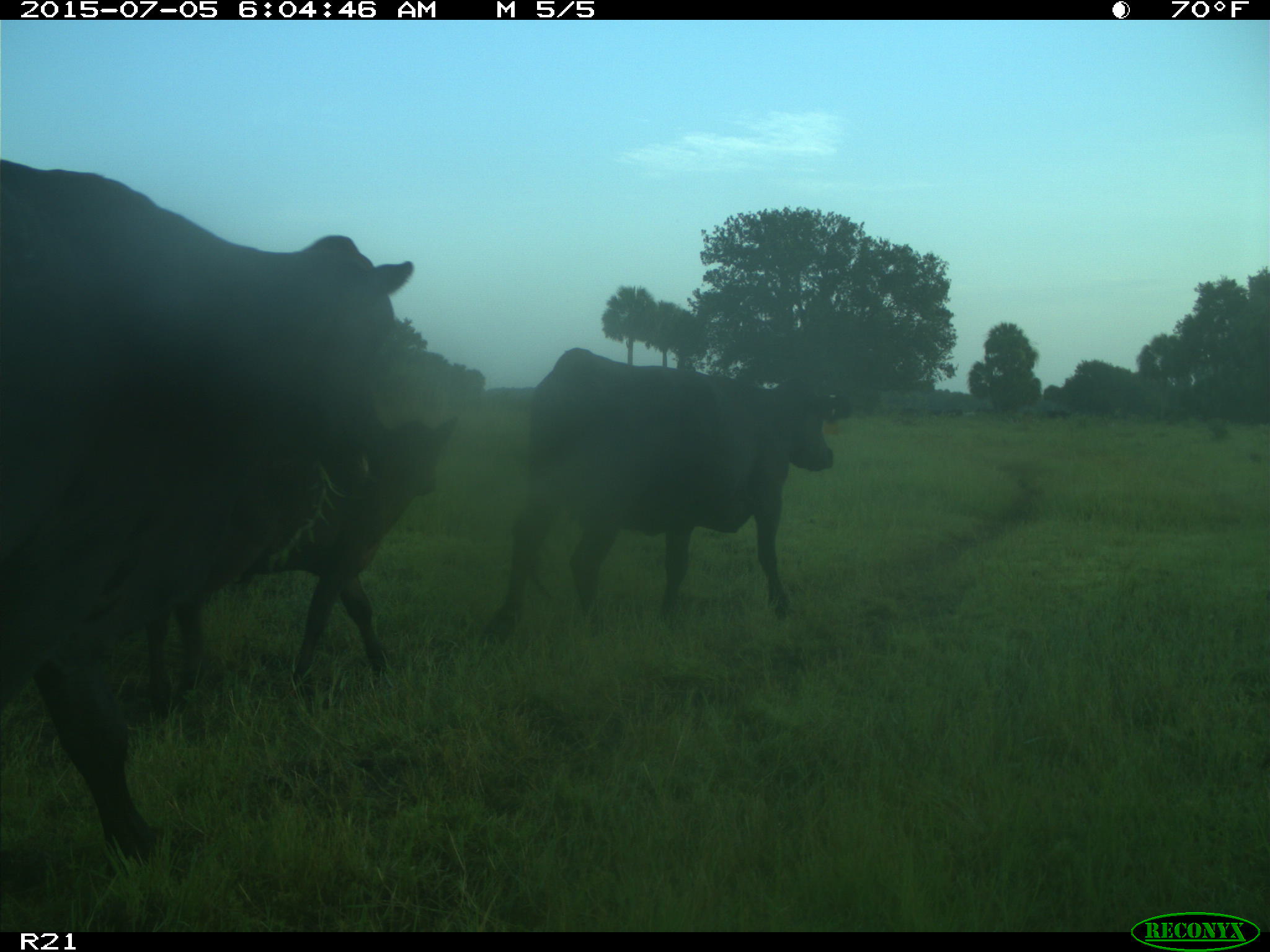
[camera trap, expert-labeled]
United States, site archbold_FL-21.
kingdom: Animalia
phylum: Chordata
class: Mammalia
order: Artiodactyla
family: Bovidae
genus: Bos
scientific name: Bos taurus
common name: domestic cow